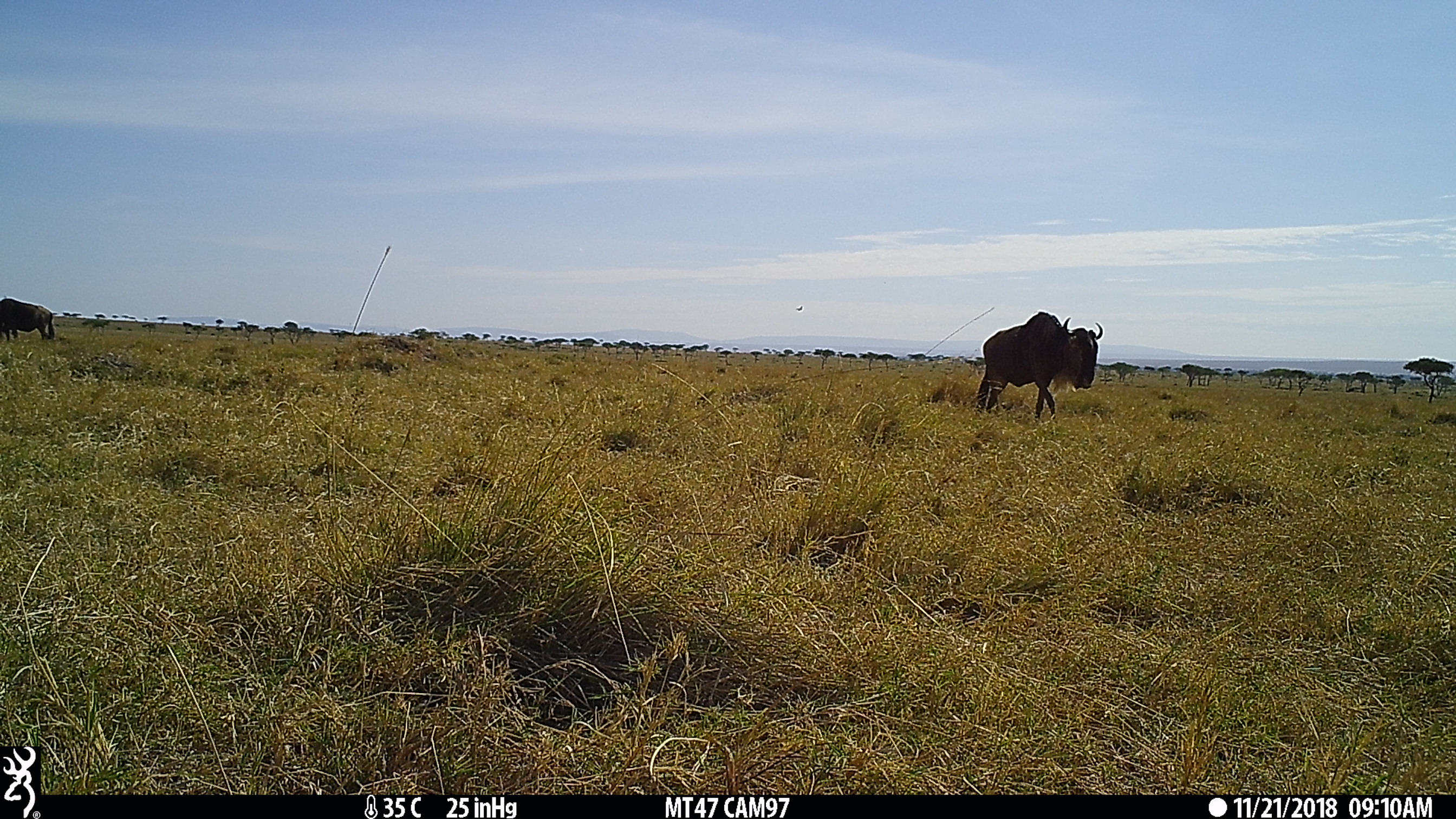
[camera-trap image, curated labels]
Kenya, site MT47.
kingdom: Animalia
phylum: Chordata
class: Mammalia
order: Artiodactyla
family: Bovidae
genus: Connochaetes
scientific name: Connochaetes taurinus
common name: blue wildebeest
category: wildebeest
Wildebeest (blue wildebeest) (Connochaetes taurinus).